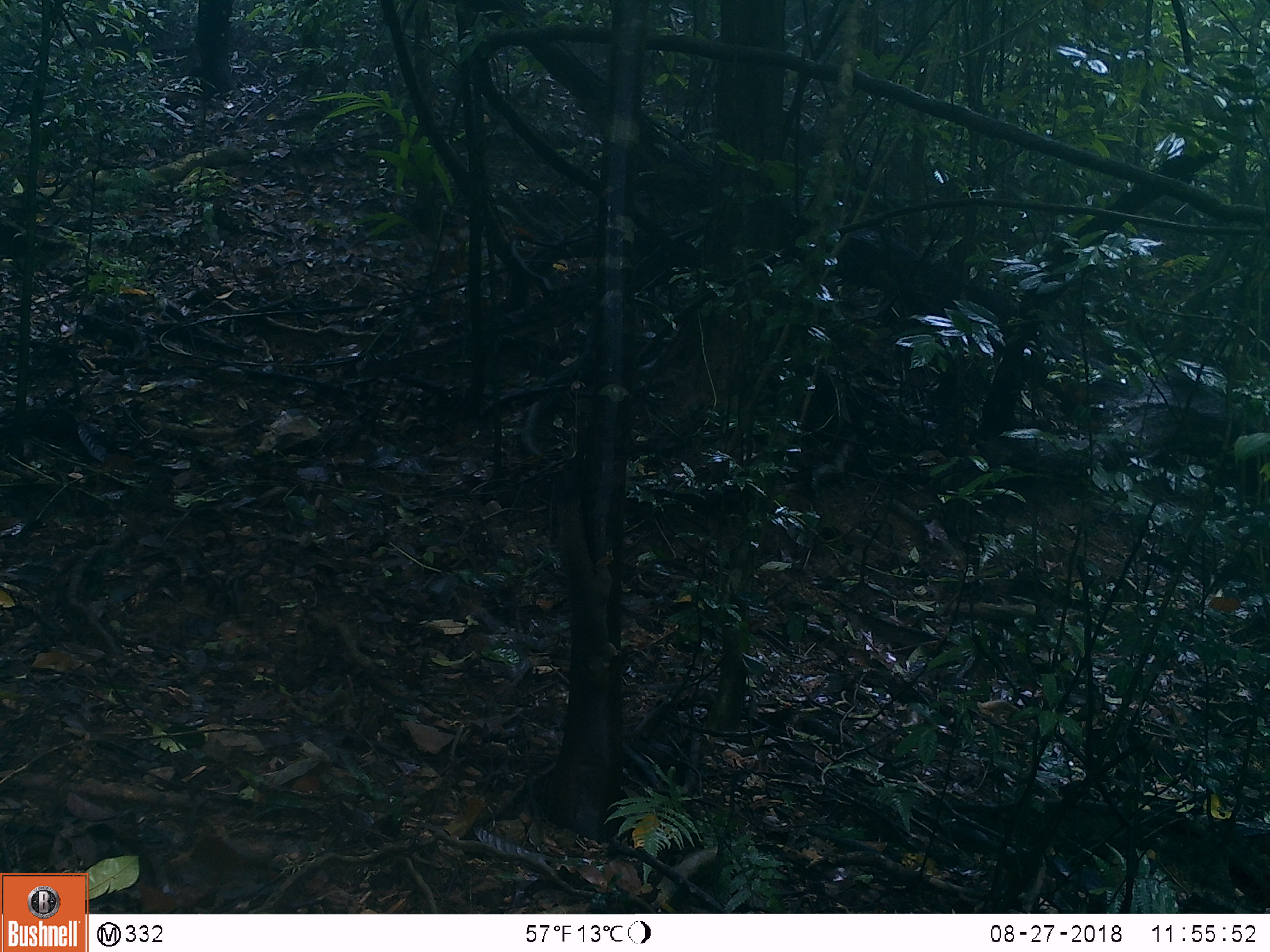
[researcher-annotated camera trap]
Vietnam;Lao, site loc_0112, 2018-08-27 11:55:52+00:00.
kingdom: Animalia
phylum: Chordata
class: Mammalia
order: Rodentia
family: Sciuridae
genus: Callosciurus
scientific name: Callosciurus erythraeus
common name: pallas's squirrel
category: pallass squirrel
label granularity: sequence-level